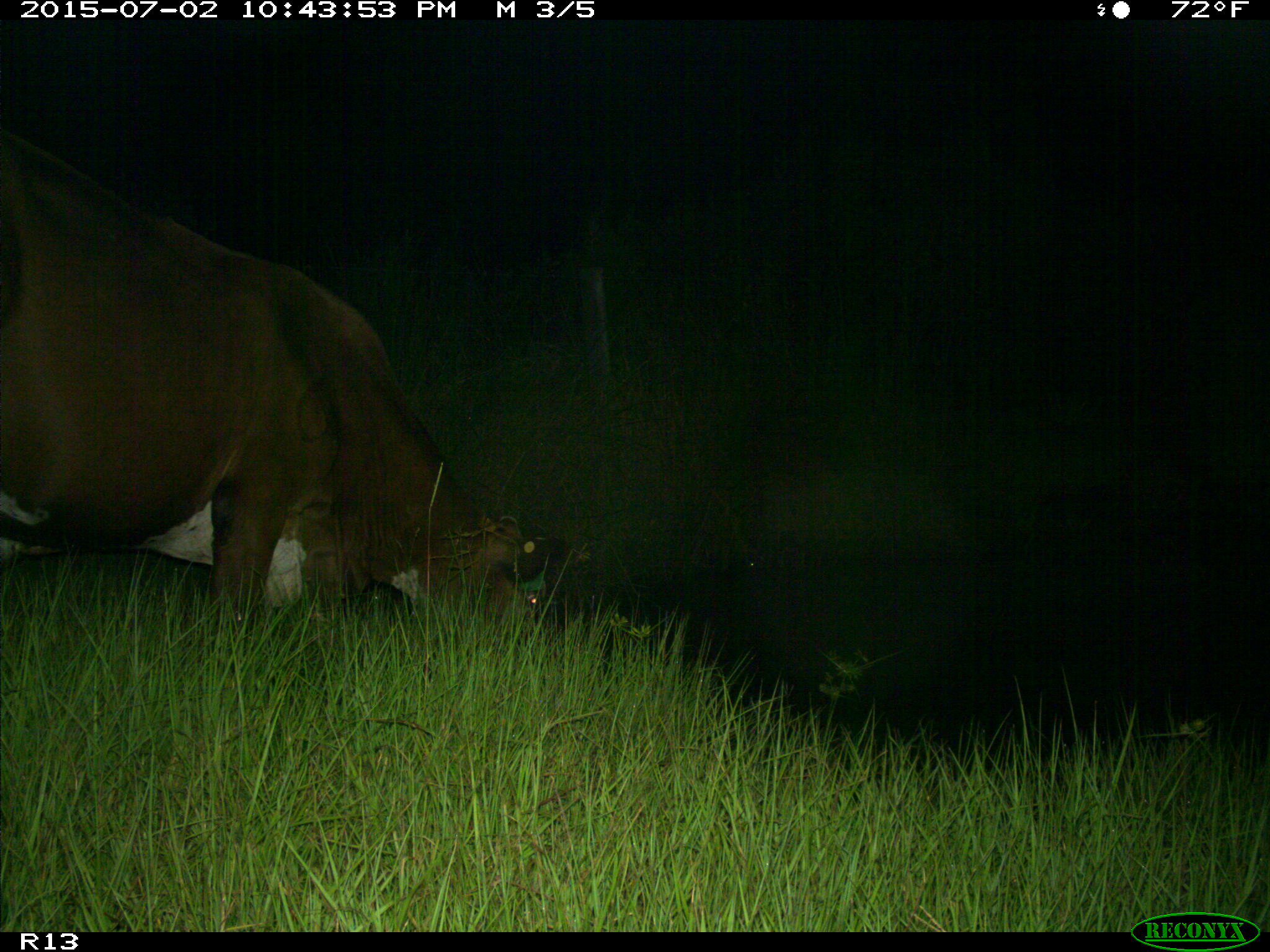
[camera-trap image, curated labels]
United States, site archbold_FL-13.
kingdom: Animalia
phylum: Chordata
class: Mammalia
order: Artiodactyla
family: Bovidae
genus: Bos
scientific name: Bos taurus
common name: domestic cow